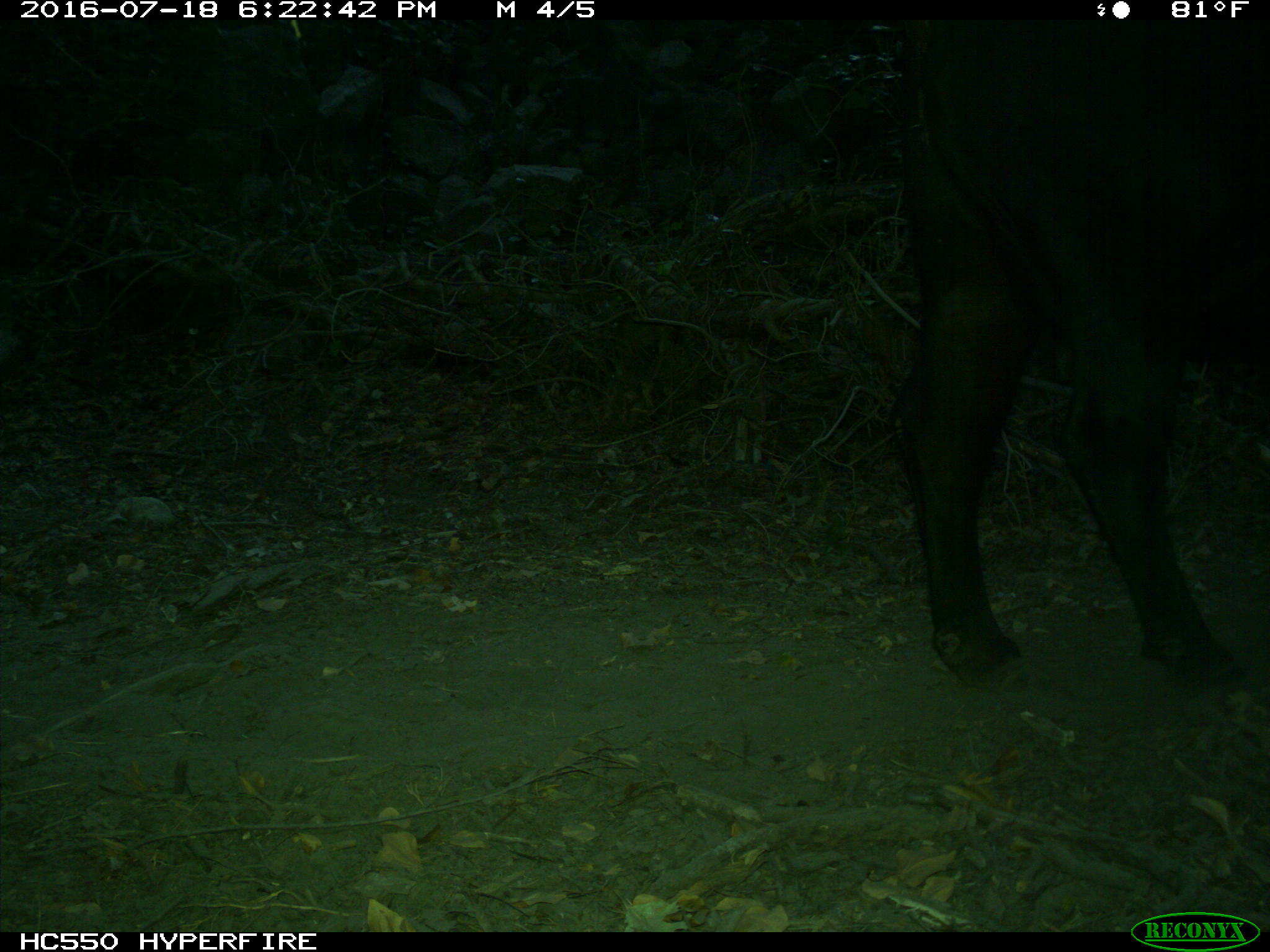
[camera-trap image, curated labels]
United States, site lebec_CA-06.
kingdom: Animalia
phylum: Chordata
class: Mammalia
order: Artiodactyla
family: Bovidae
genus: Bos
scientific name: Bos taurus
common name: domestic cow